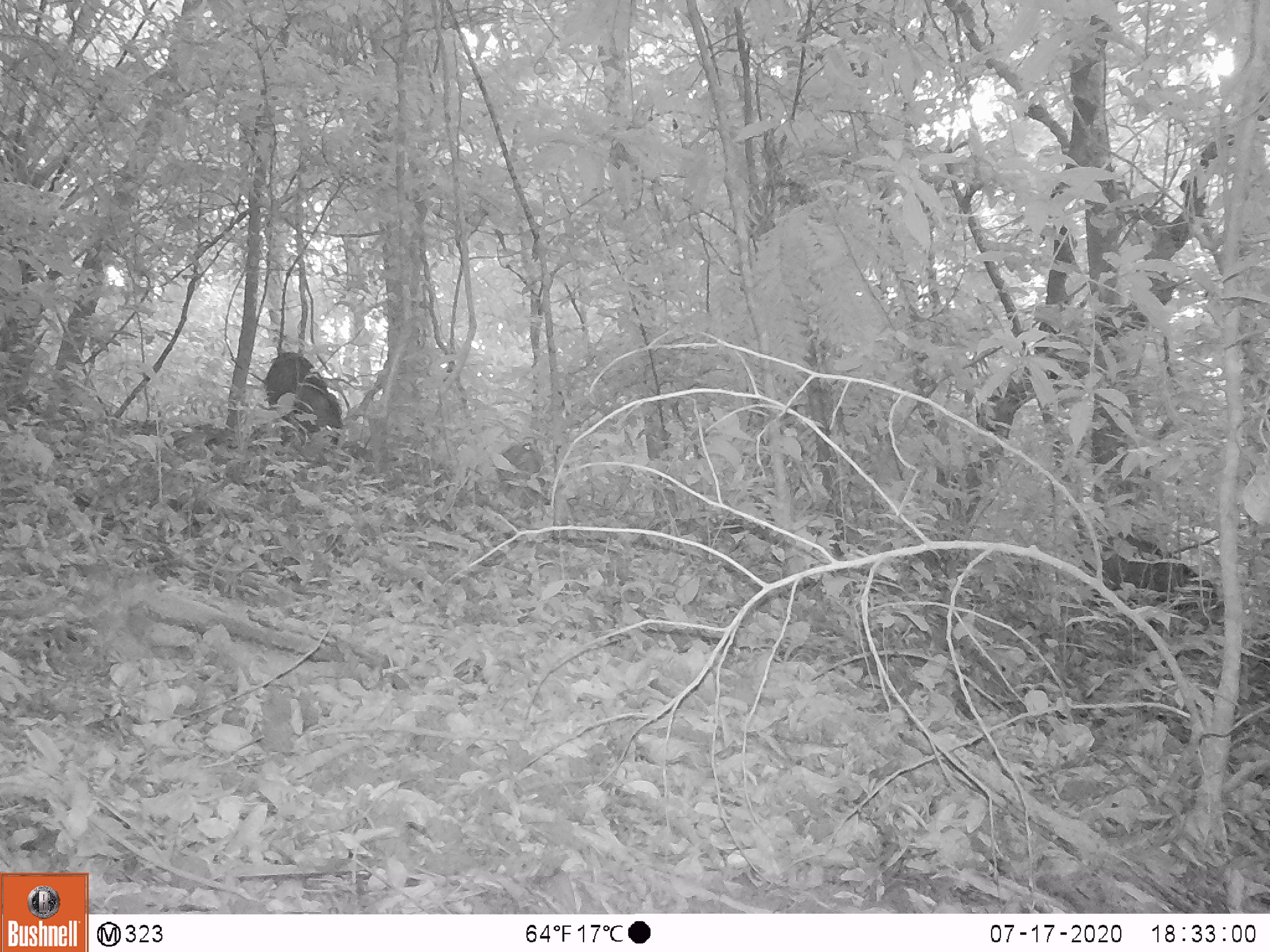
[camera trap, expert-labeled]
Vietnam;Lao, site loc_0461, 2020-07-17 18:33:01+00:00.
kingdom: Animalia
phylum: Chordata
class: Mammalia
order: Artiodactyla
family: Suidae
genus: Sus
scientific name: Sus scrofa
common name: eurasian wild pig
Eurasian wild pig (Sus scrofa). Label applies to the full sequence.